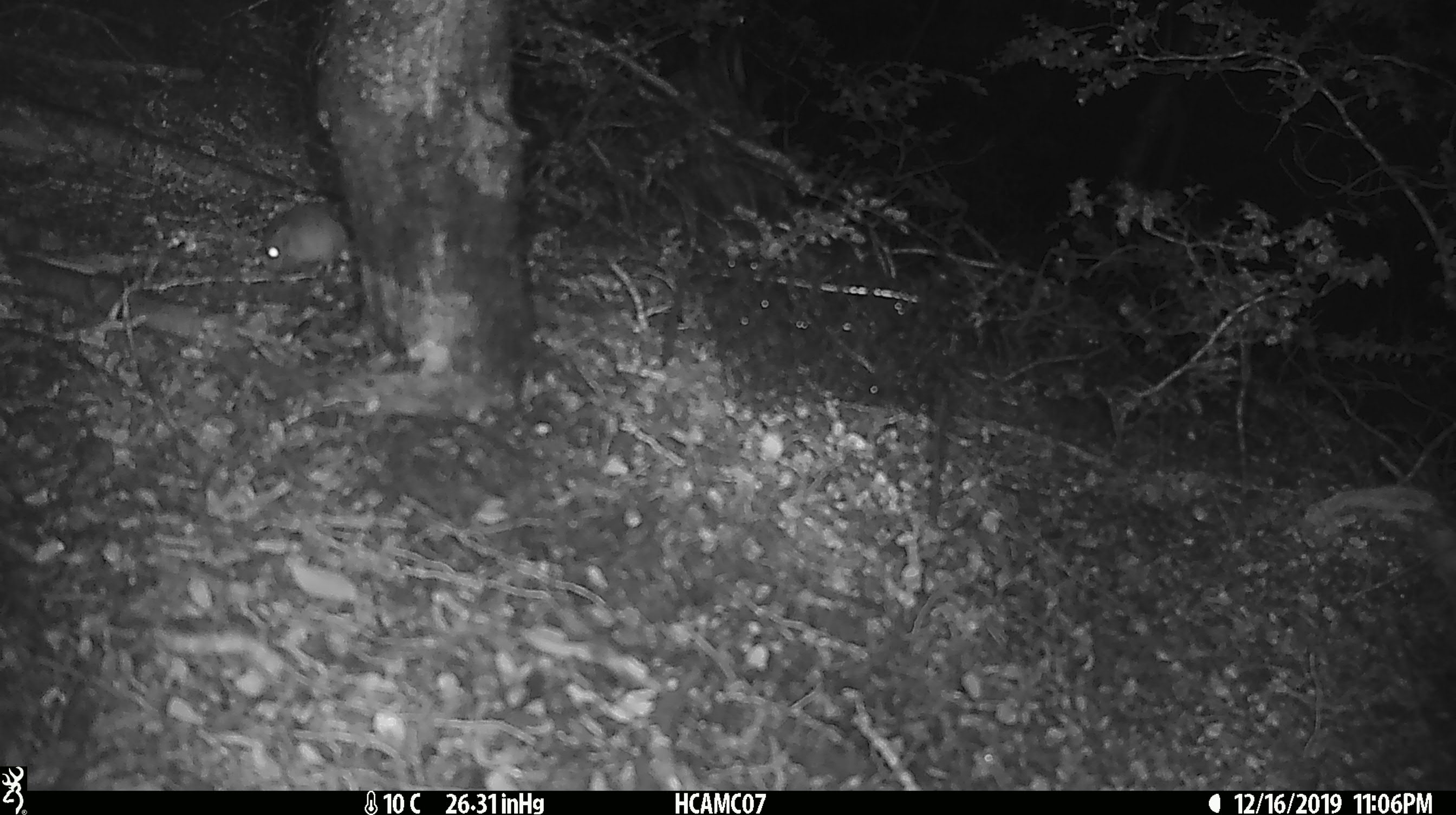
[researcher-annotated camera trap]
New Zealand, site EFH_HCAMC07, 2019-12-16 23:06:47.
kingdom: Animalia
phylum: Chordata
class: Mammalia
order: Rodentia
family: Muridae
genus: Mus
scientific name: Mus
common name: mouse